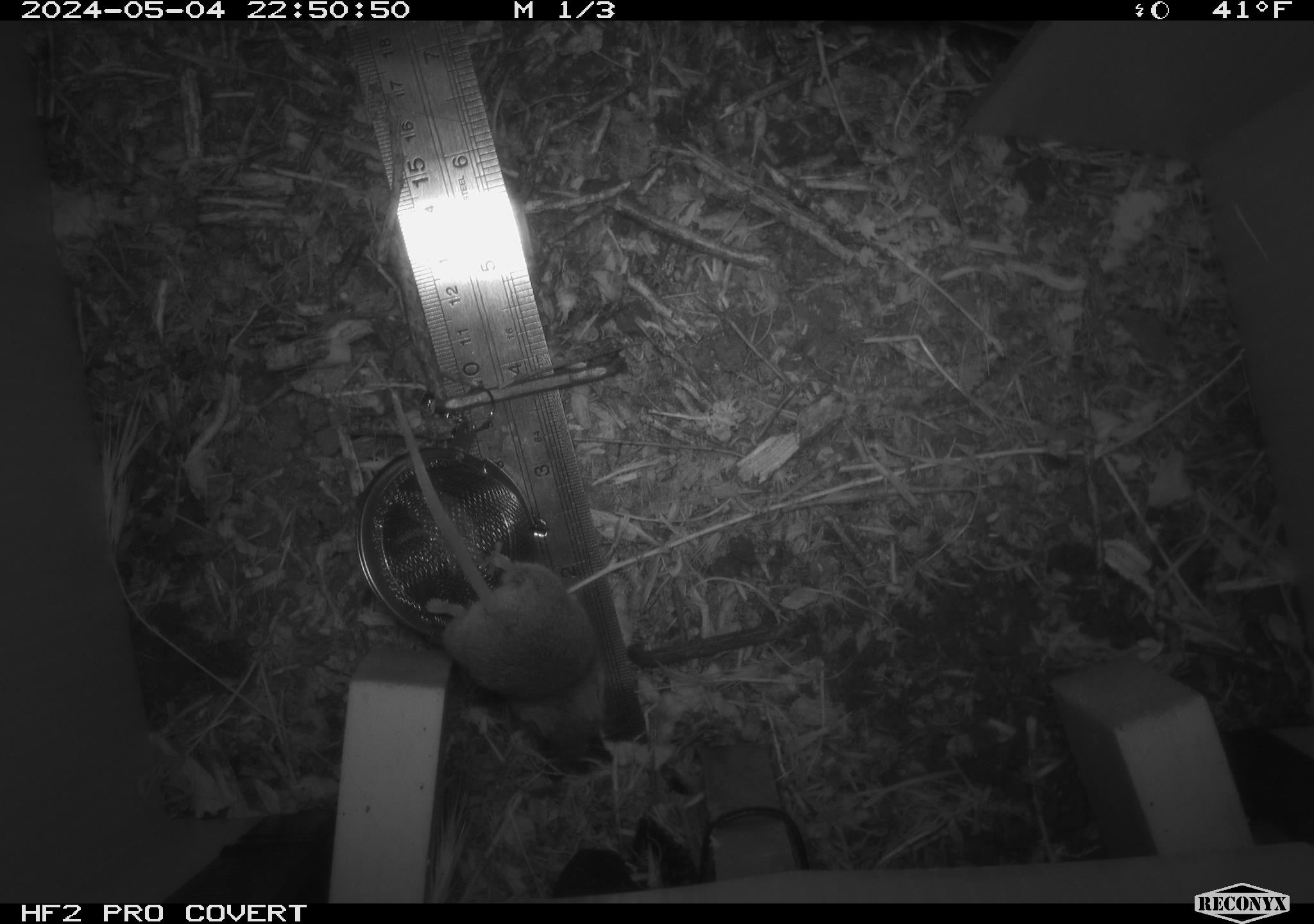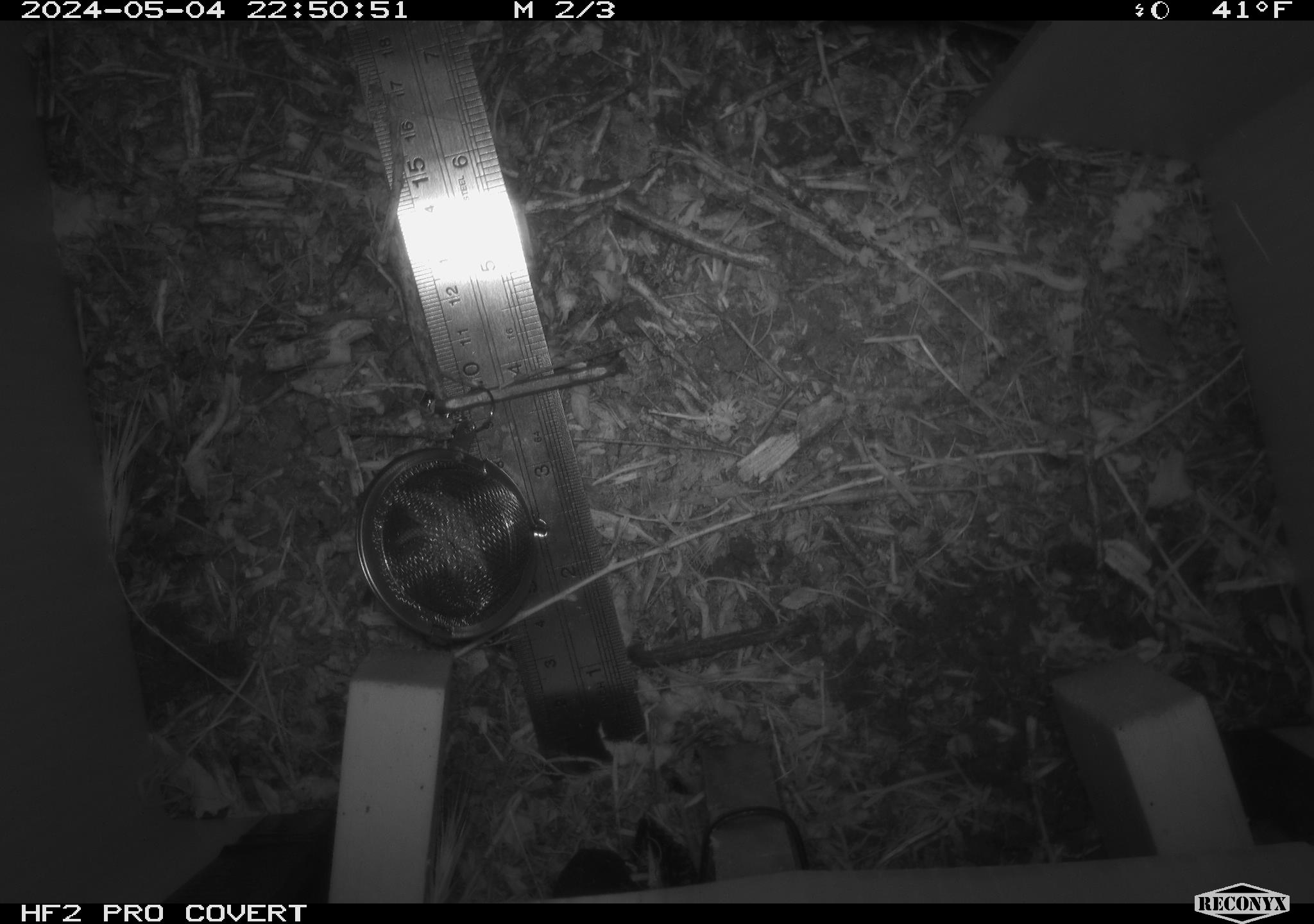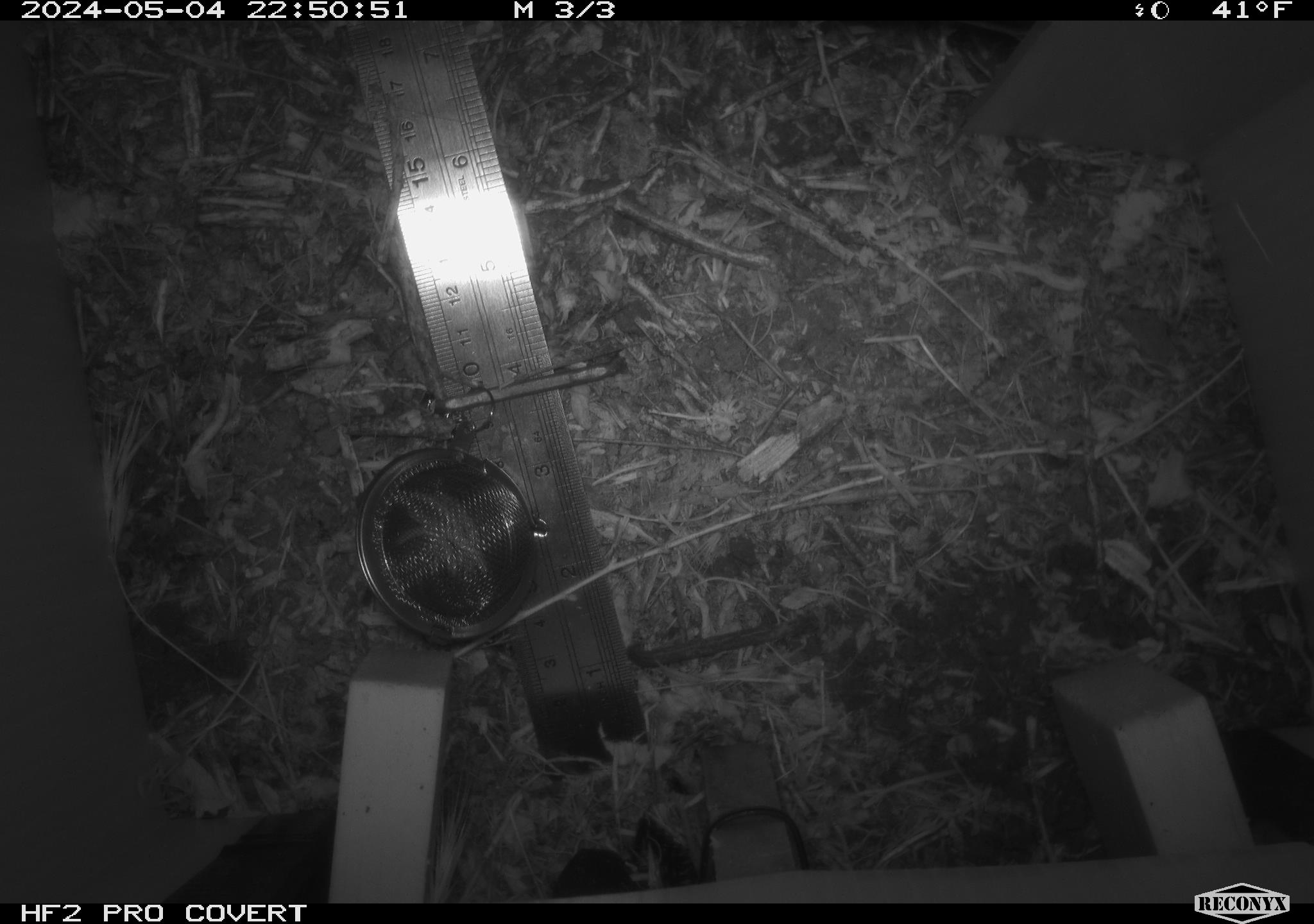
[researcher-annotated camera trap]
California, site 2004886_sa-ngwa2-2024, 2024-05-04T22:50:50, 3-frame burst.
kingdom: Animalia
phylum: Chordata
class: Mammalia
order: Rodentia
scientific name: Rodentia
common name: mouse species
Mouse species (Rodentia).